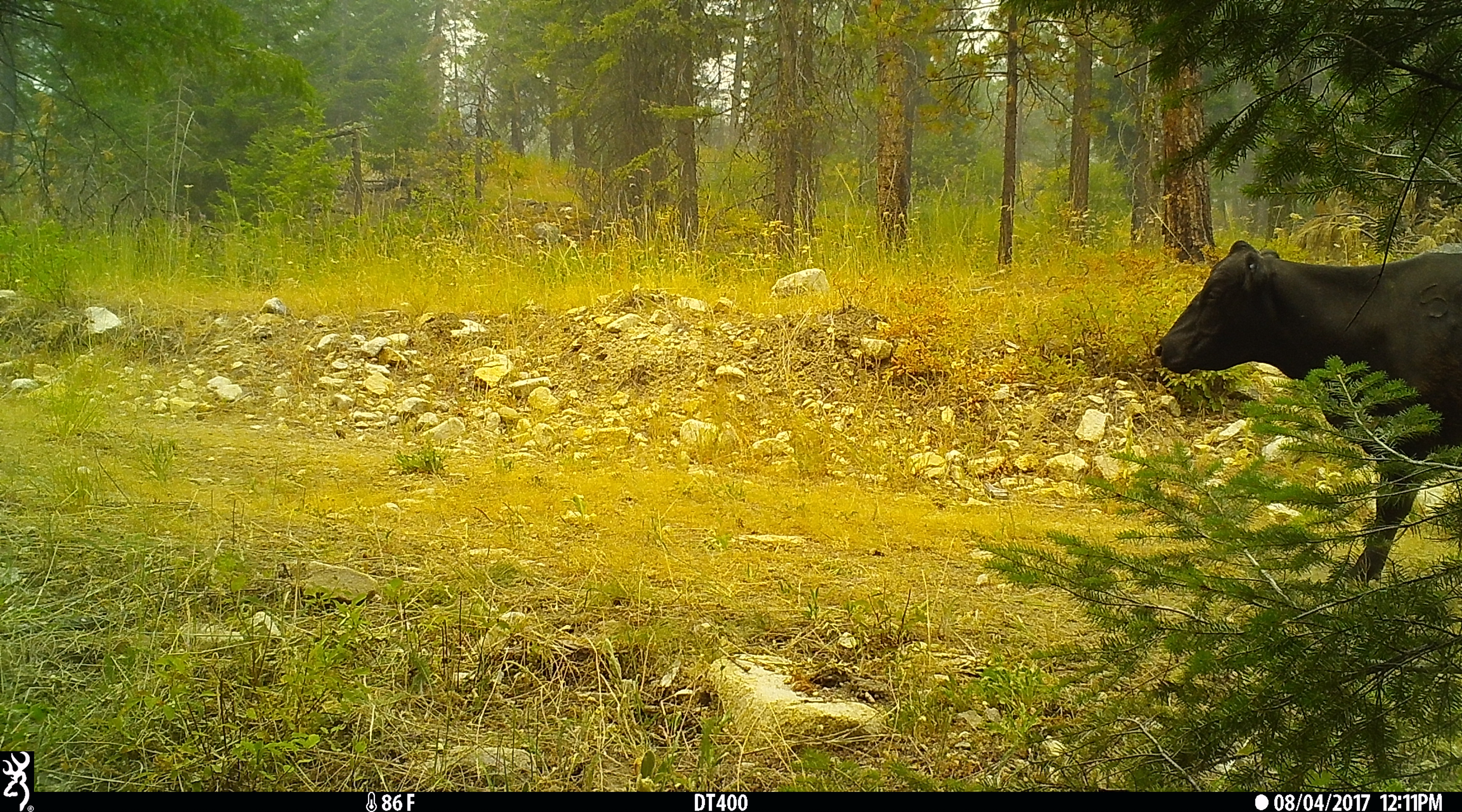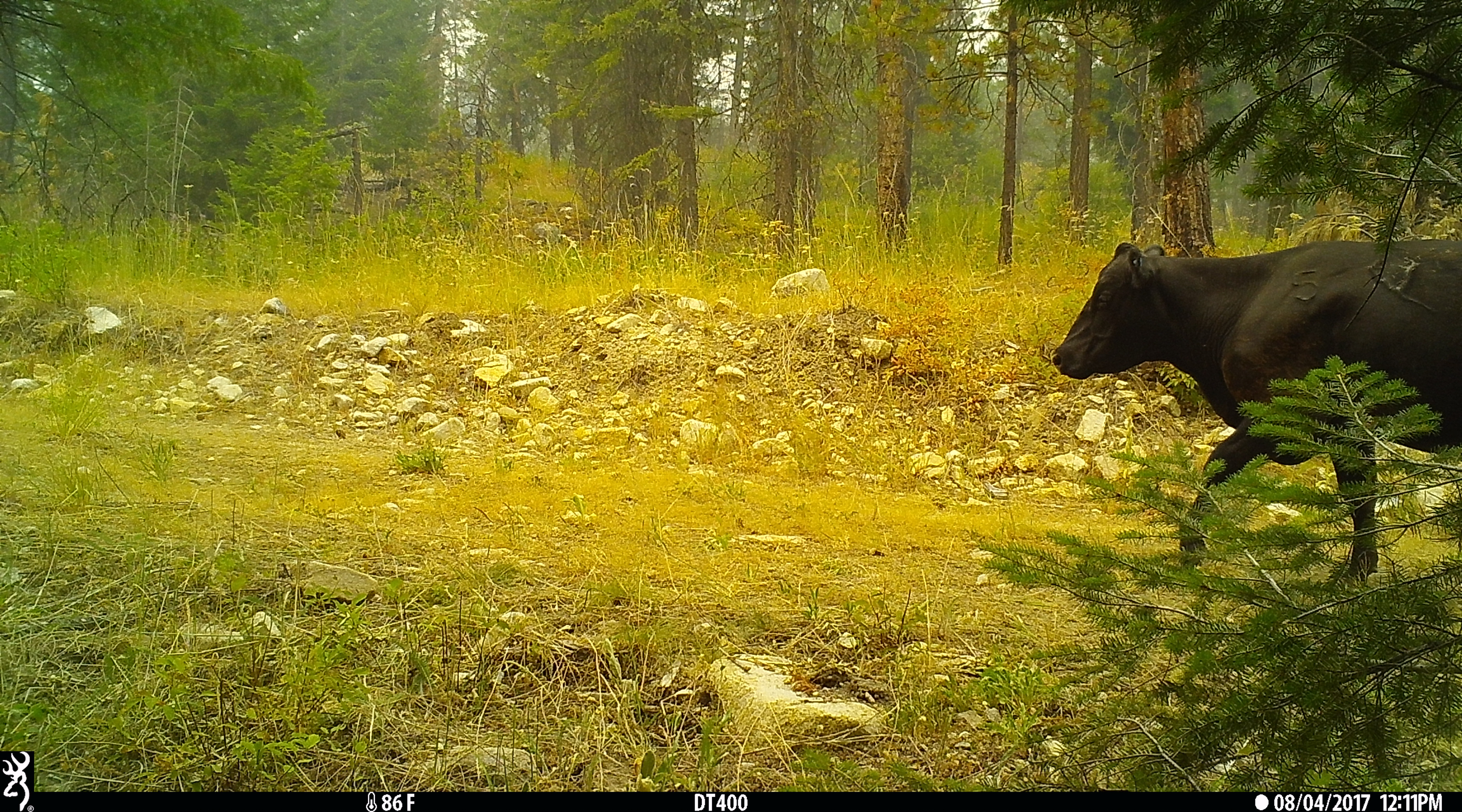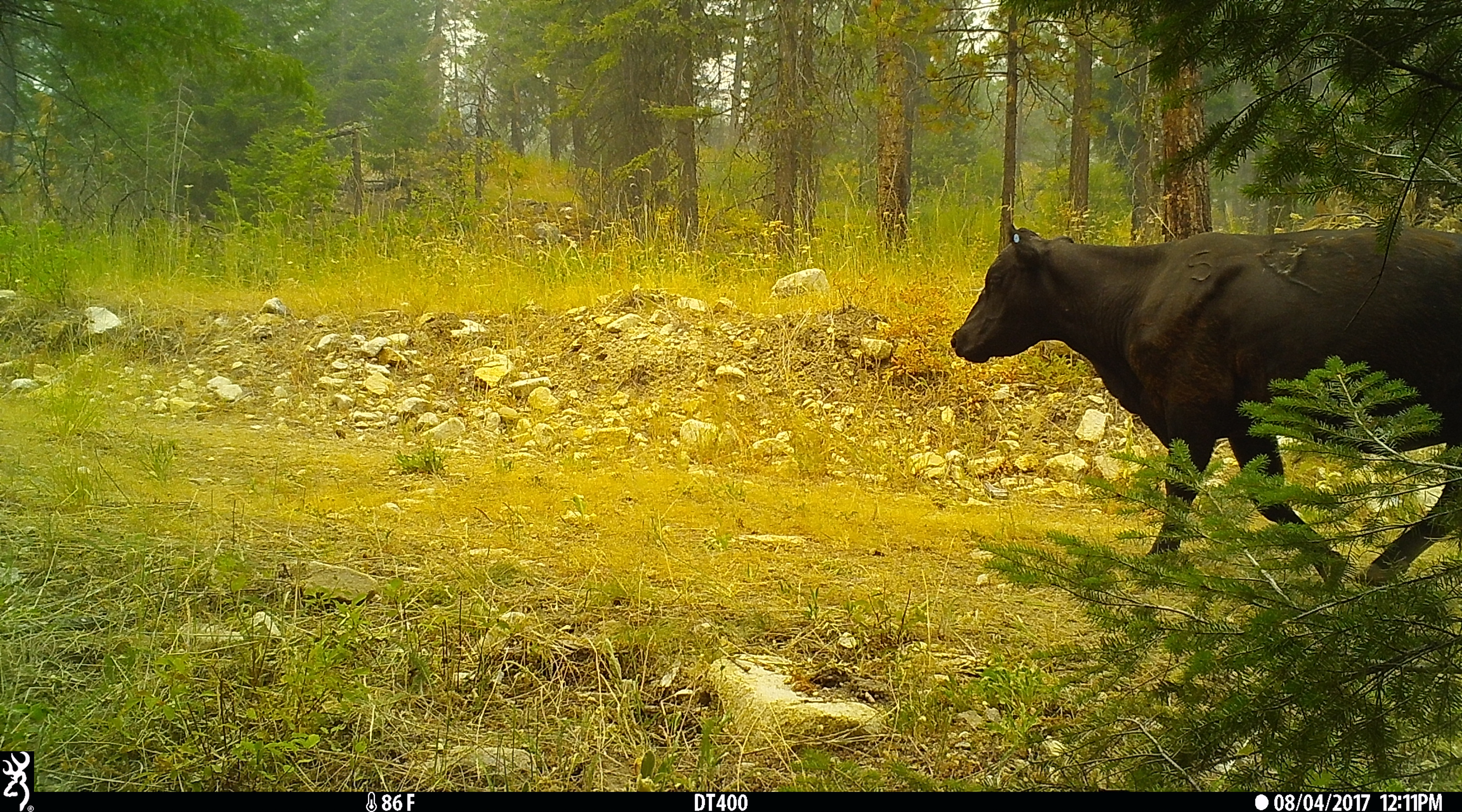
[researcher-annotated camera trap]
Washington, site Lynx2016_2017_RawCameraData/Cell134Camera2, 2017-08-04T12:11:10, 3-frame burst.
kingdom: Animalia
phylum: Chordata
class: Mammalia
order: Artiodactyla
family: Bovidae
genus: Bos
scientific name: Bos taurus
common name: domestic cattle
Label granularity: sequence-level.